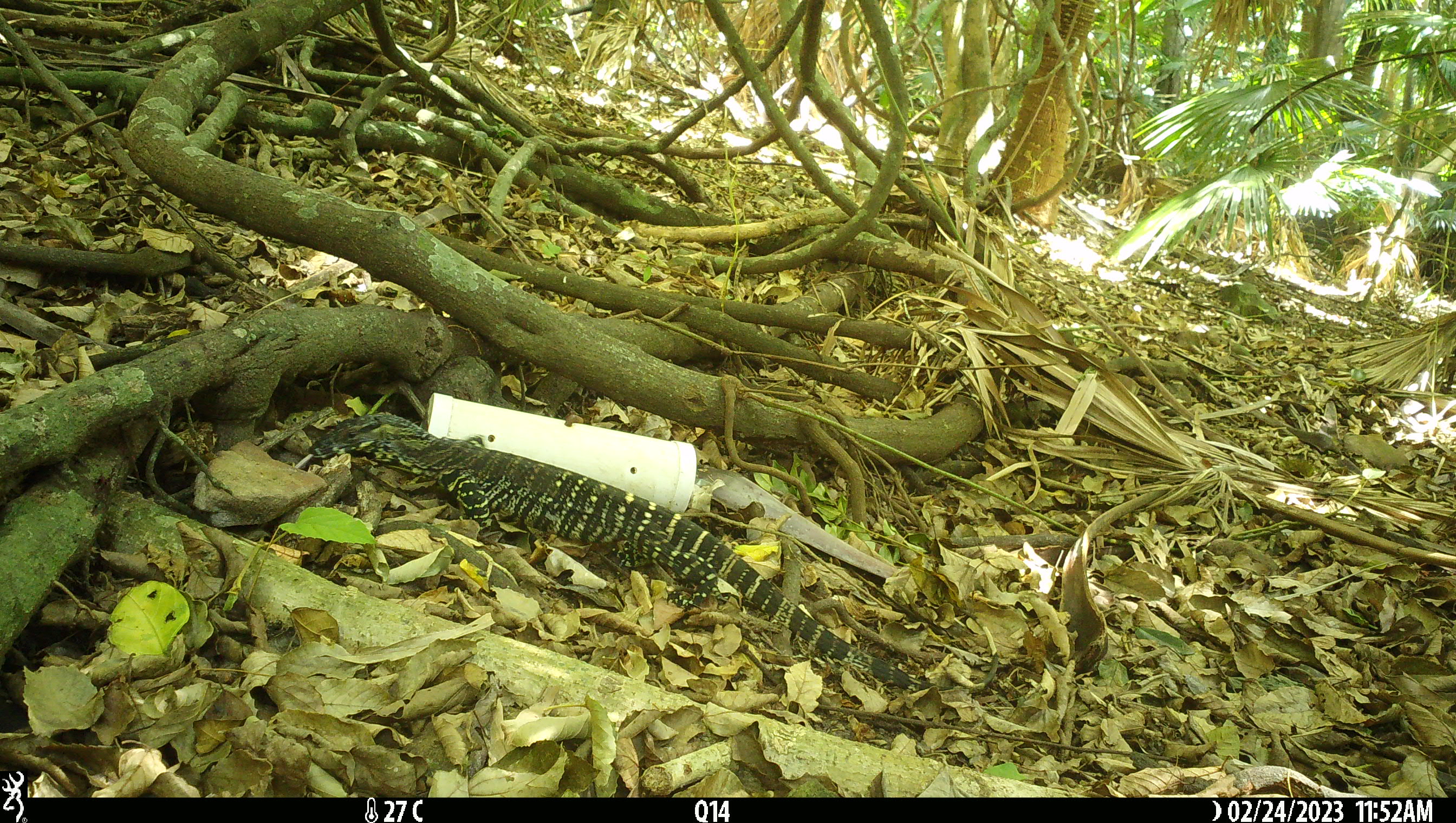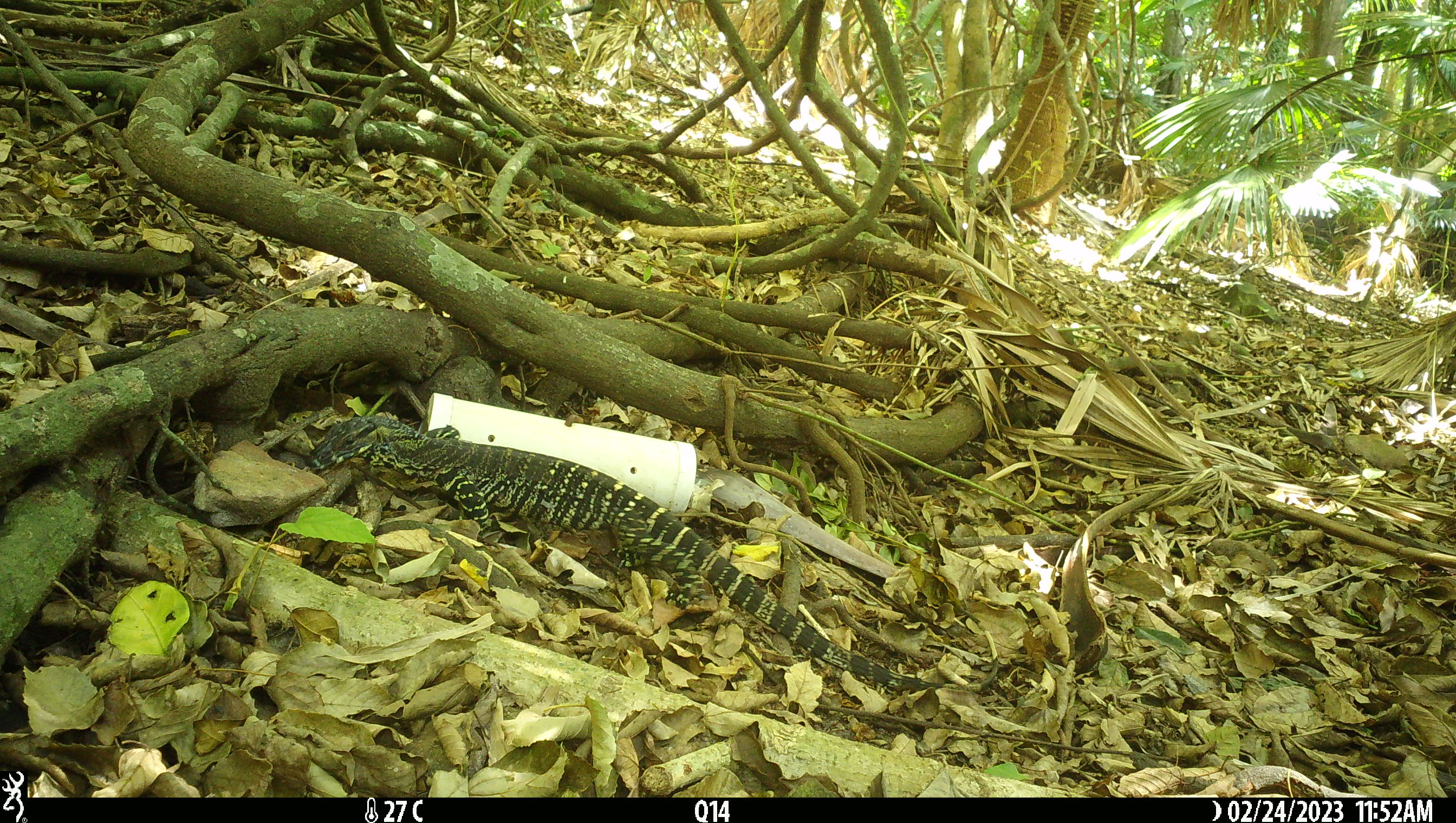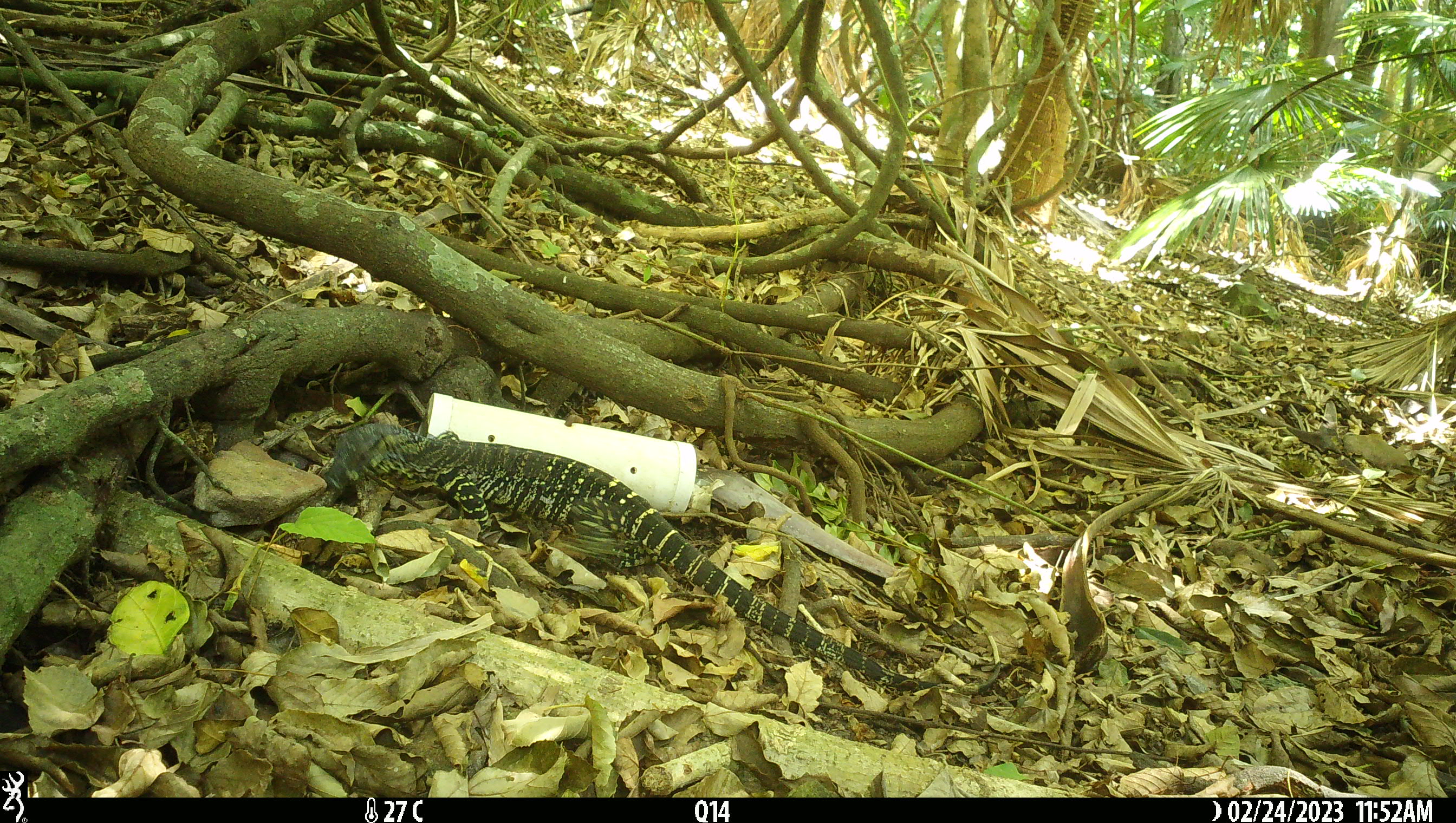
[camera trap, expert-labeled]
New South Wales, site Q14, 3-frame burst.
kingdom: Animalia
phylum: Chordata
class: Reptilia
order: Squamata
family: Varanidae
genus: Varanus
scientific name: Varanus varius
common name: lace monitor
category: goanna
Goanna (lace monitor) (Varanus varius).